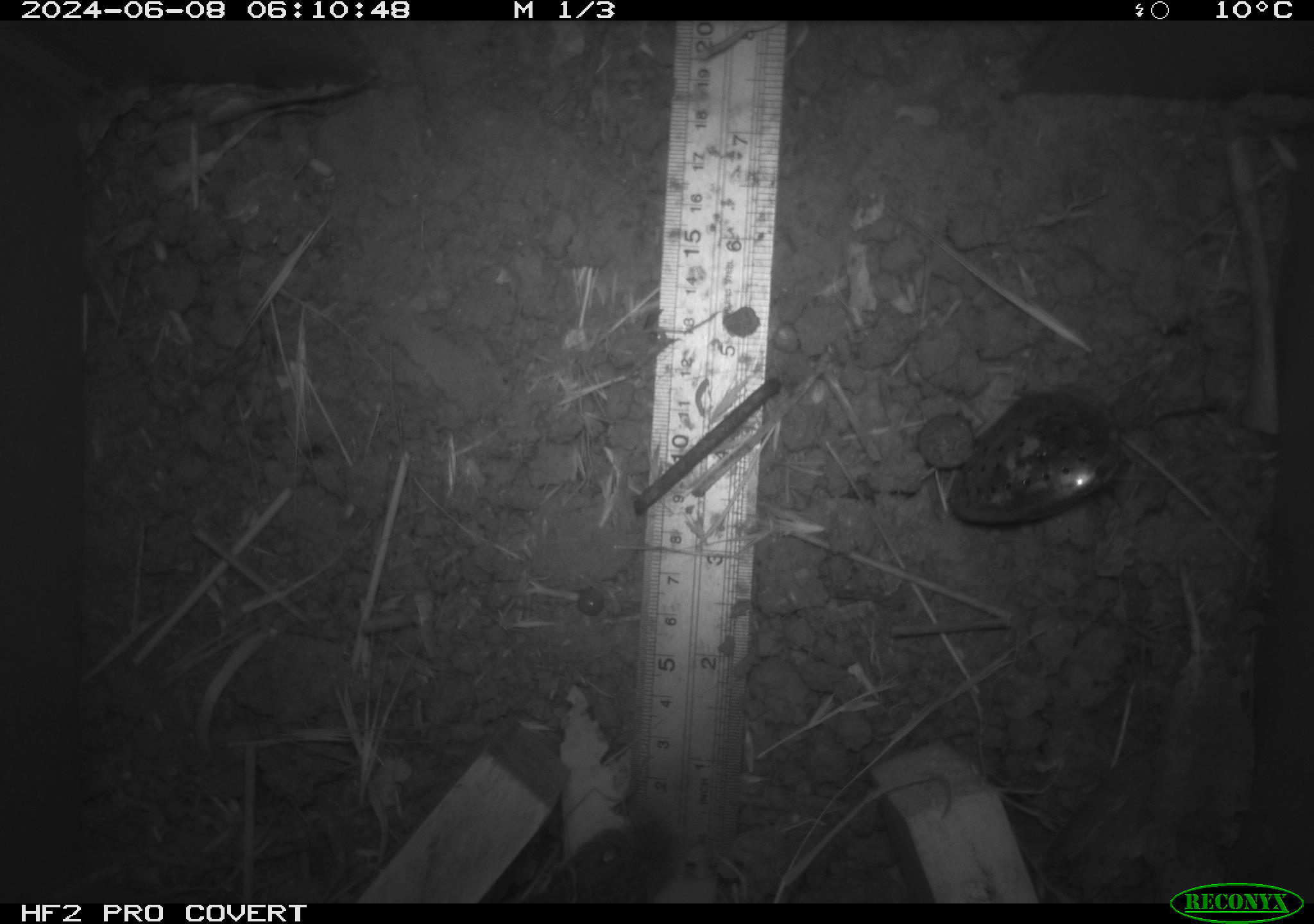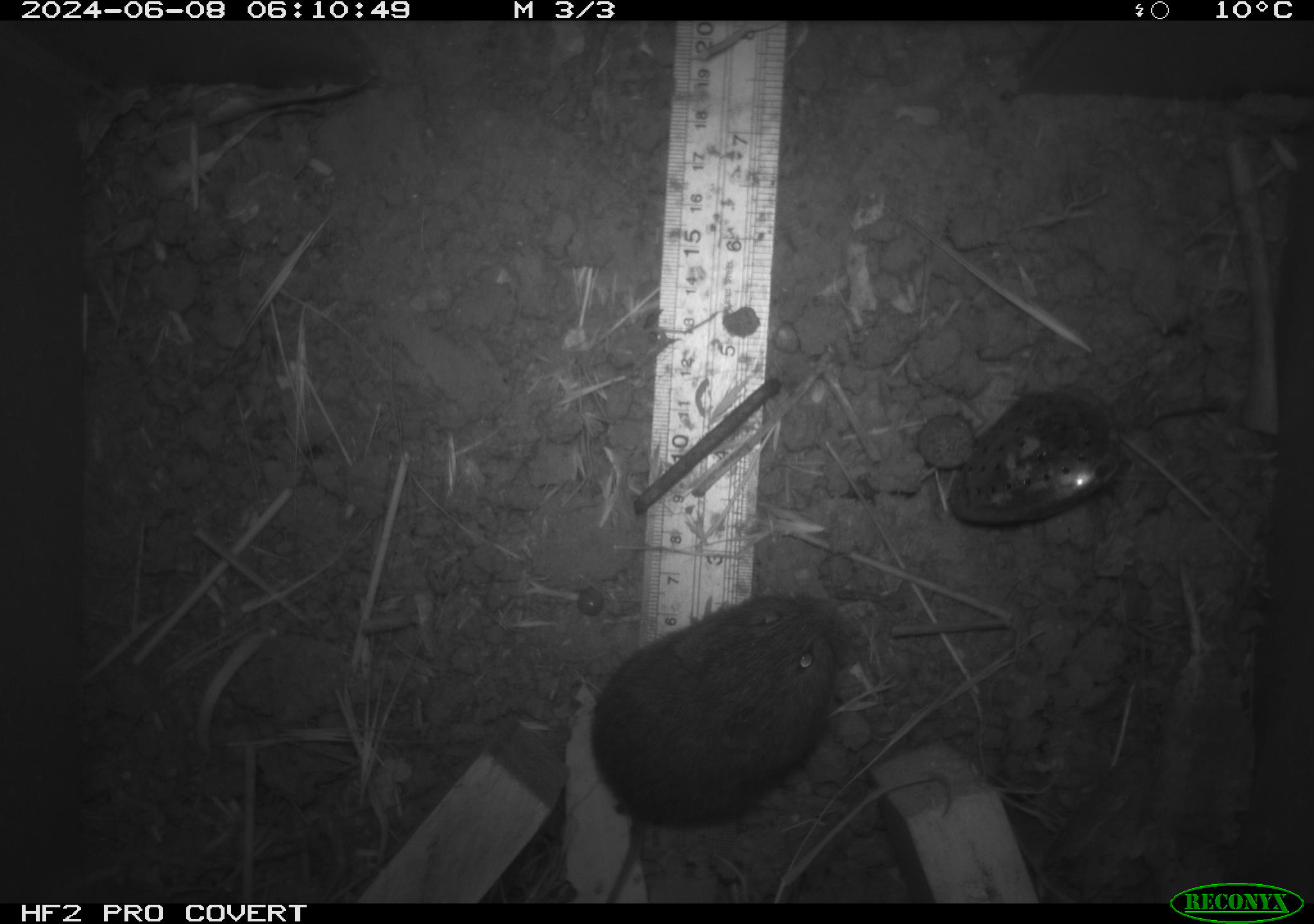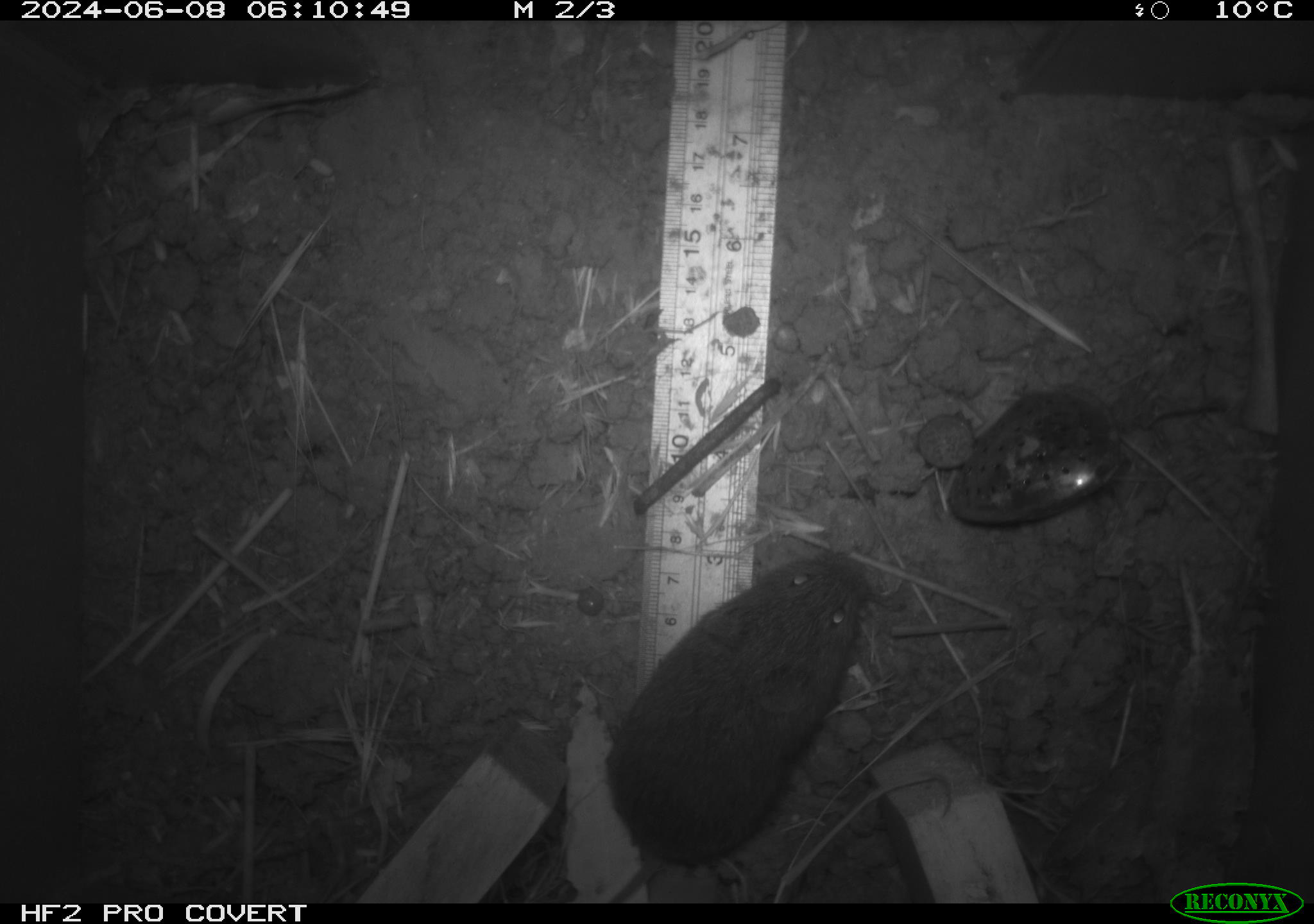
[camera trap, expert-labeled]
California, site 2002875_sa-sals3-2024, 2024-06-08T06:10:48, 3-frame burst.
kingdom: Animalia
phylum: Chordata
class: Mammalia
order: Rodentia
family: Cricetidae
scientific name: Arvicolinae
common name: voles, lemmings, and muskrats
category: arvicolinae subfamily